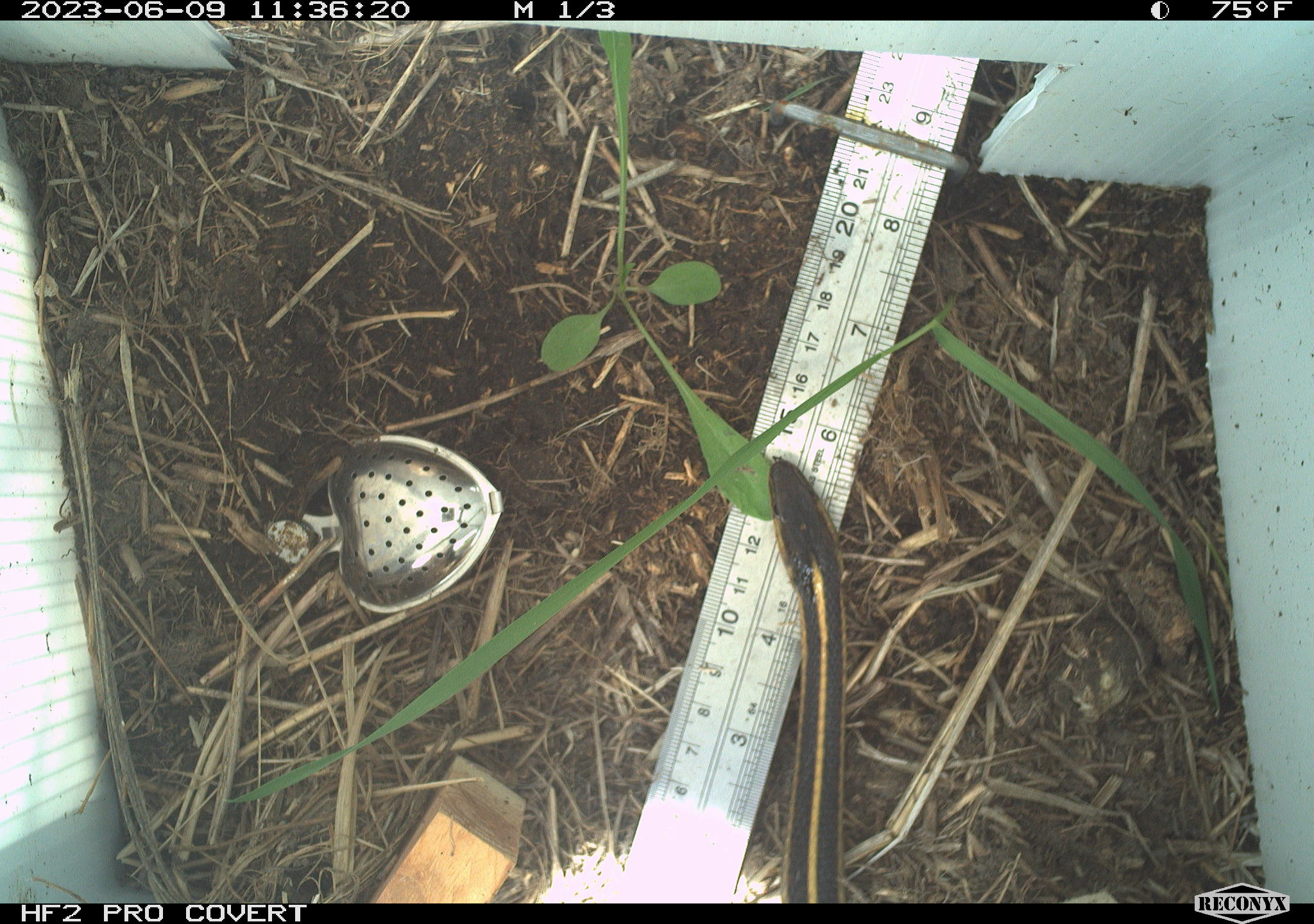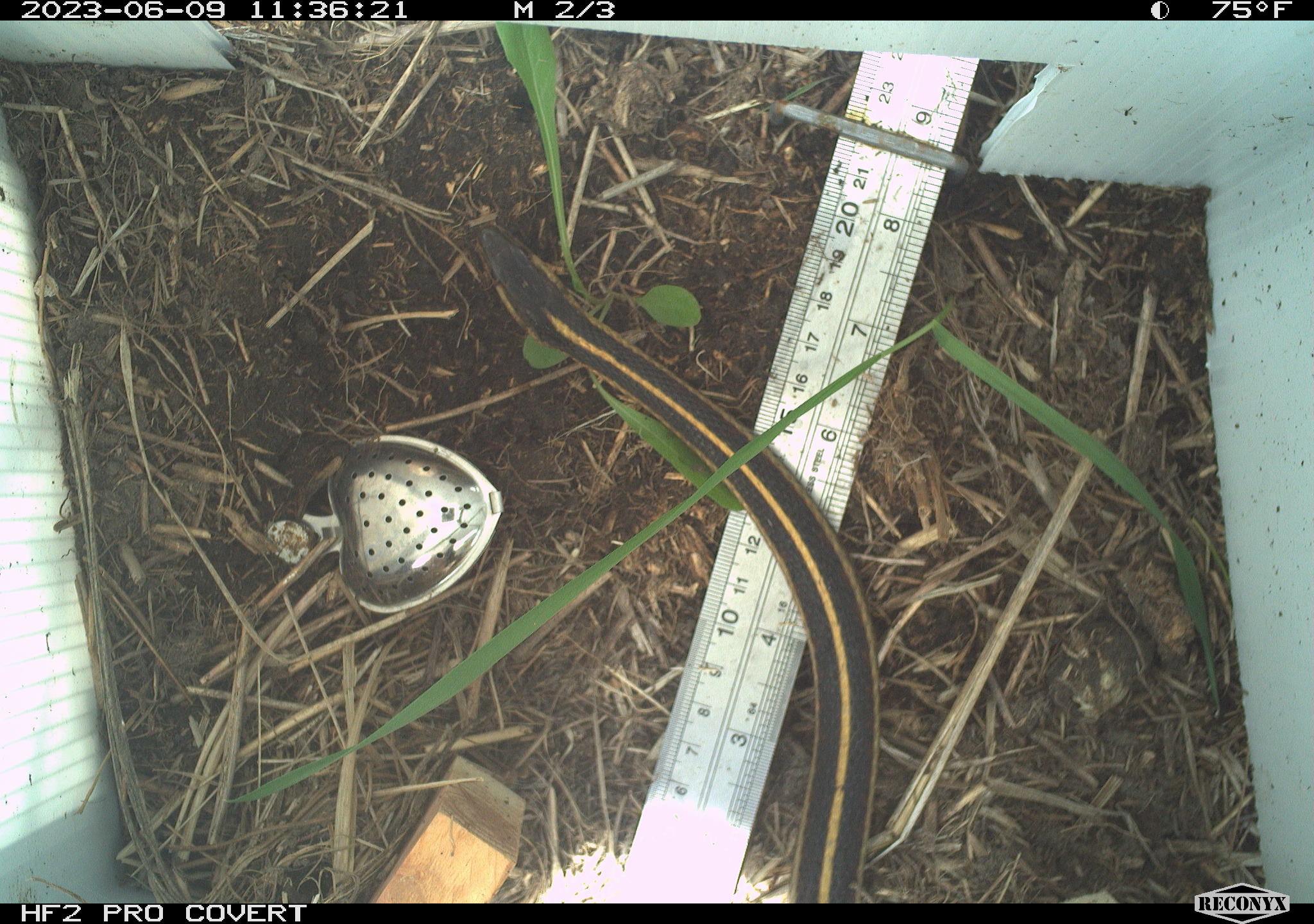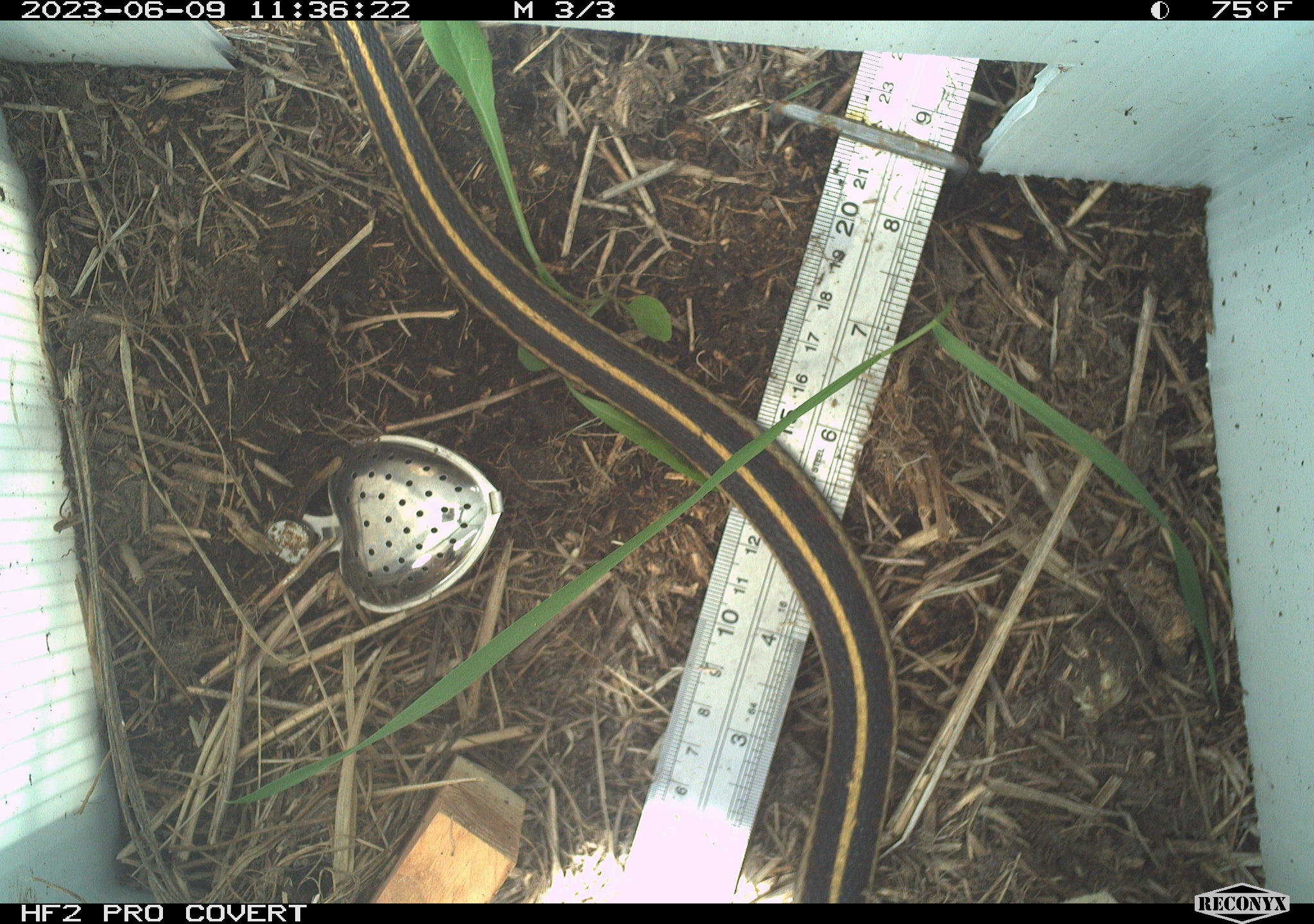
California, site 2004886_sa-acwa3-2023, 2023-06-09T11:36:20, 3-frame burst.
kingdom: Animalia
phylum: Chordata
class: Reptilia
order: Squamata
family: Colubridae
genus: Thamnophis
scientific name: Thamnophis elegans elegans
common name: mountain gartersnake